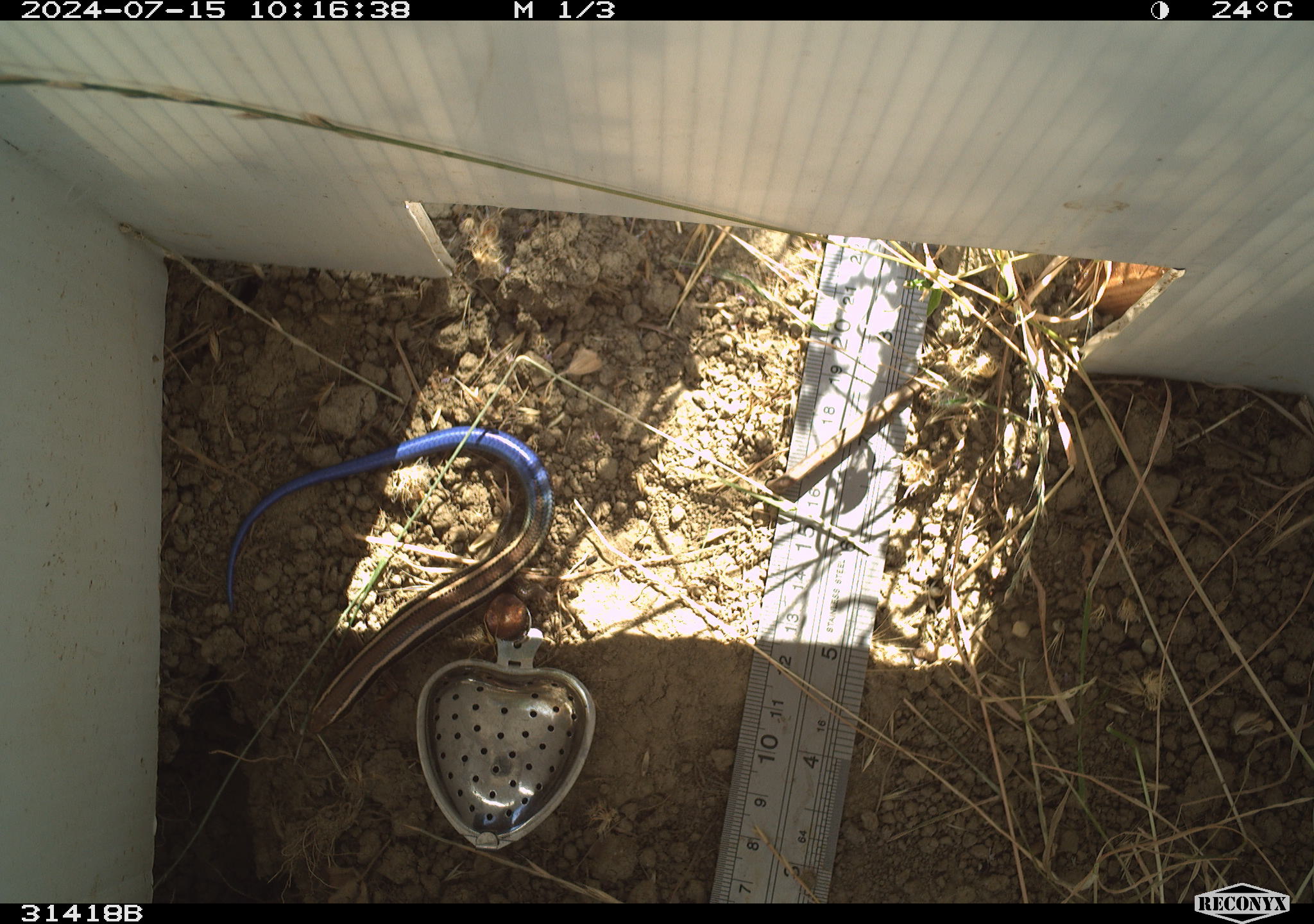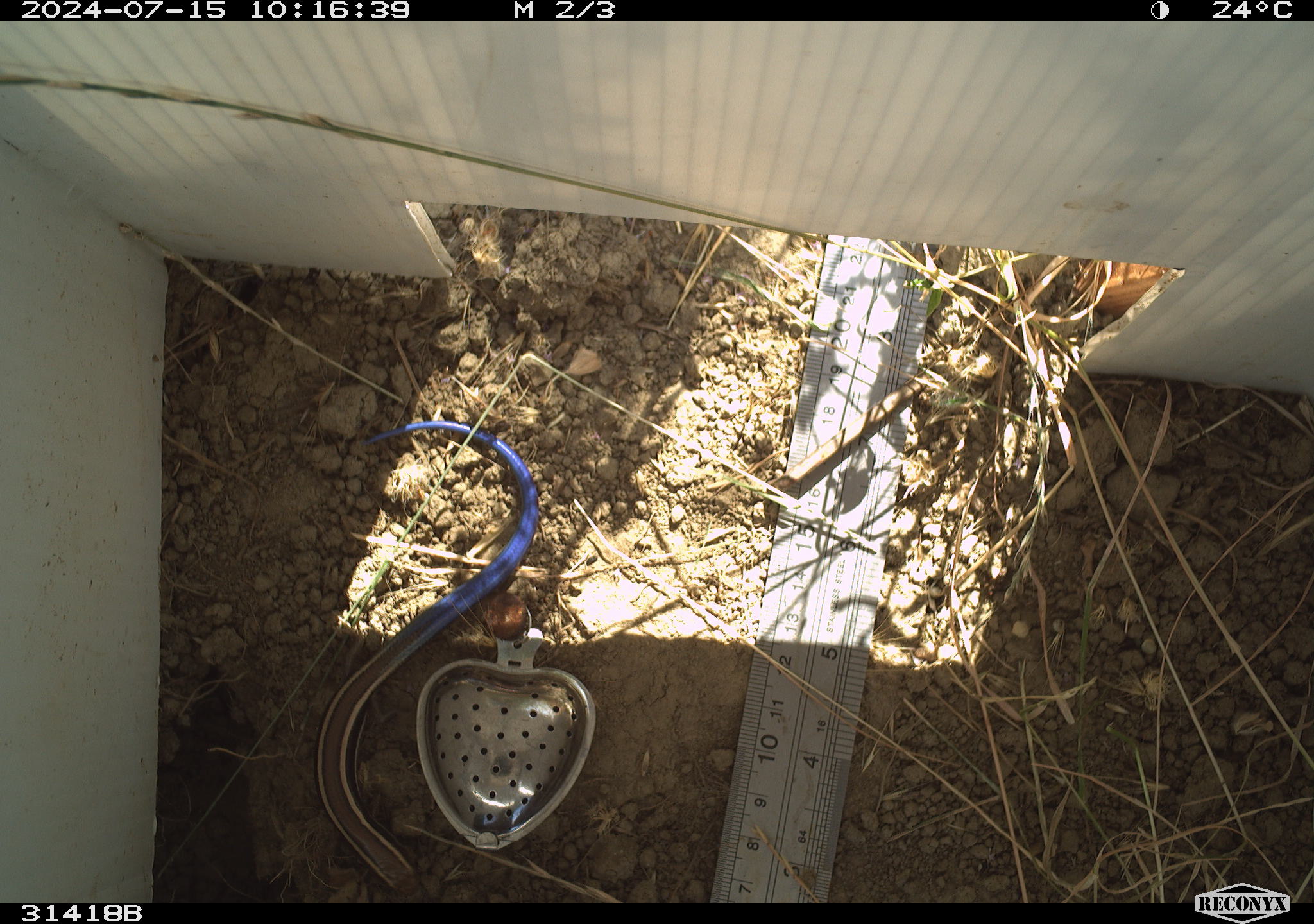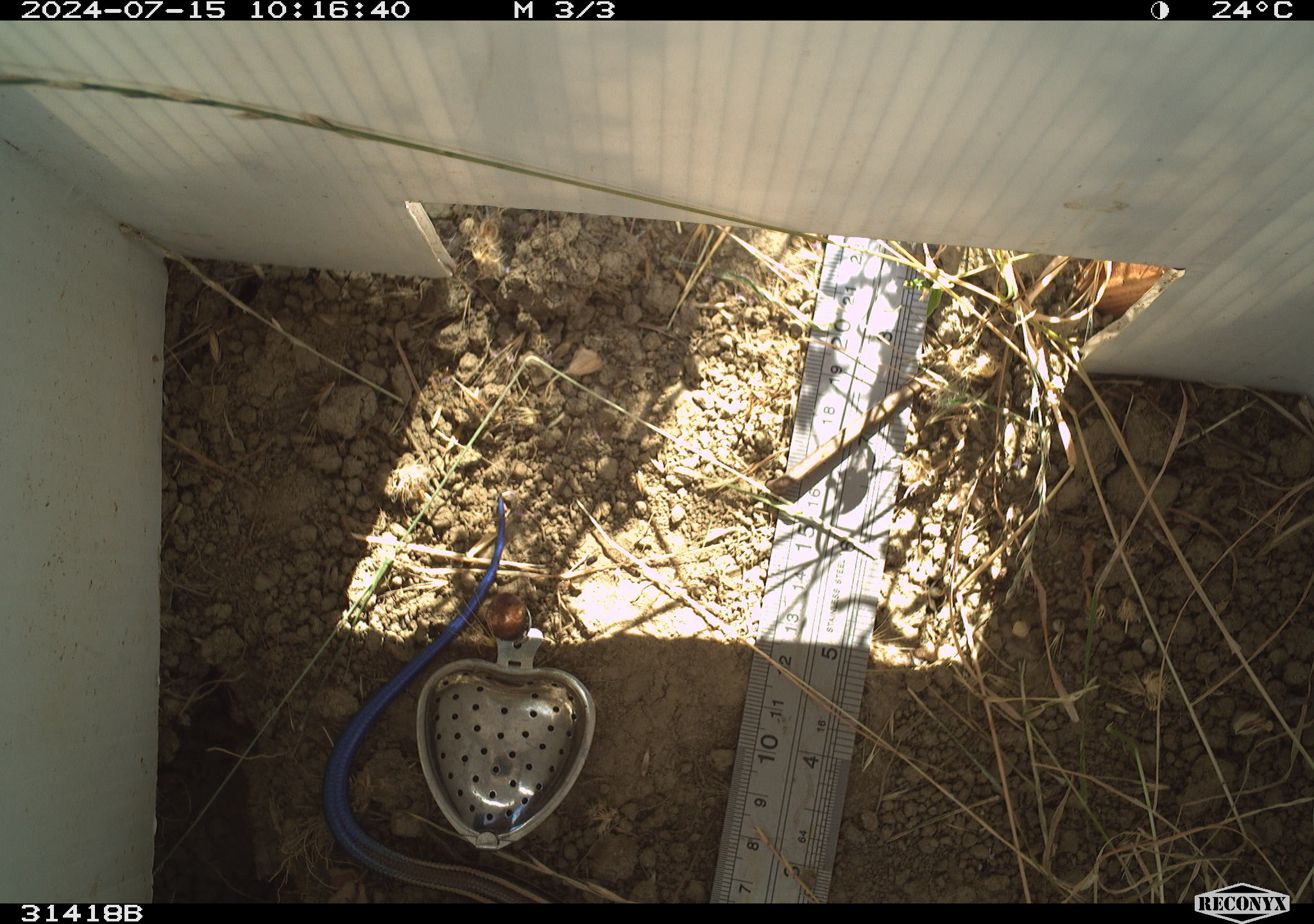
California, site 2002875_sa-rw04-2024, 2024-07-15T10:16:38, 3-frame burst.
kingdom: Animalia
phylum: Chordata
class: Reptilia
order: Squamata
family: Scincidae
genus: Plestiodon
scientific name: Plestiodon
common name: blue-tailed skinks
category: plestiodon species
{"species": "plestiodon species (blue-tailed skinks) (Plestiodon)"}